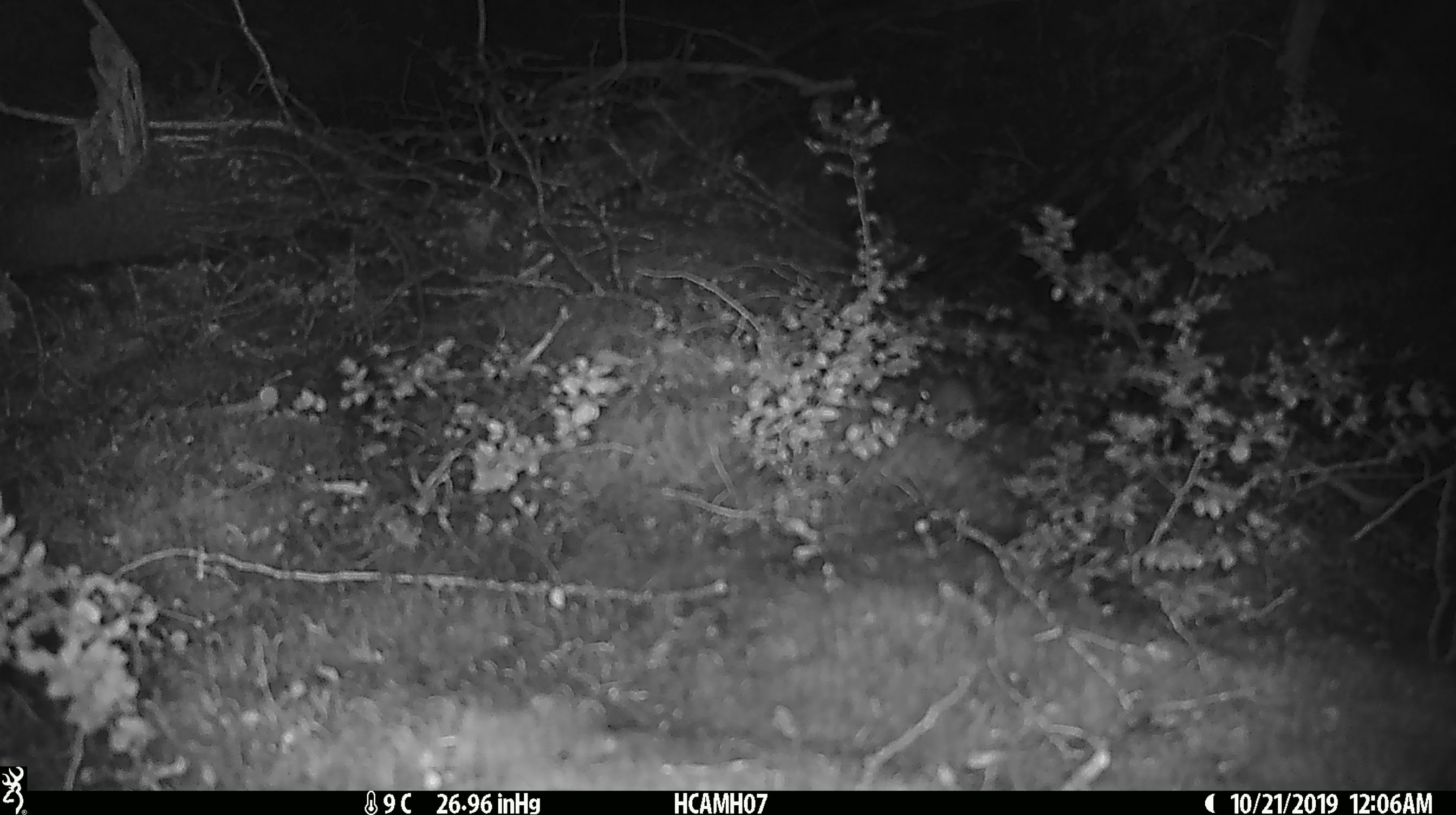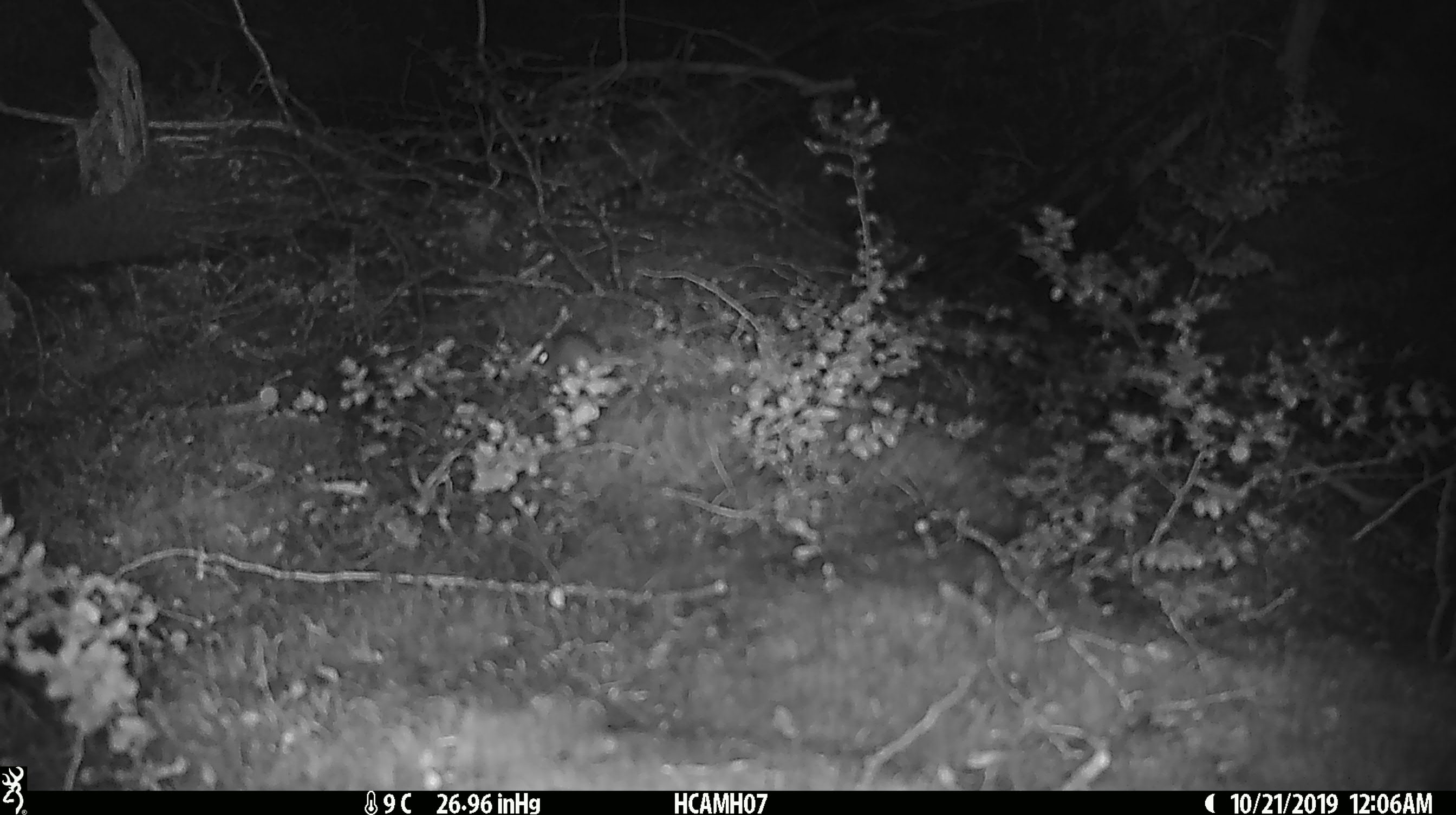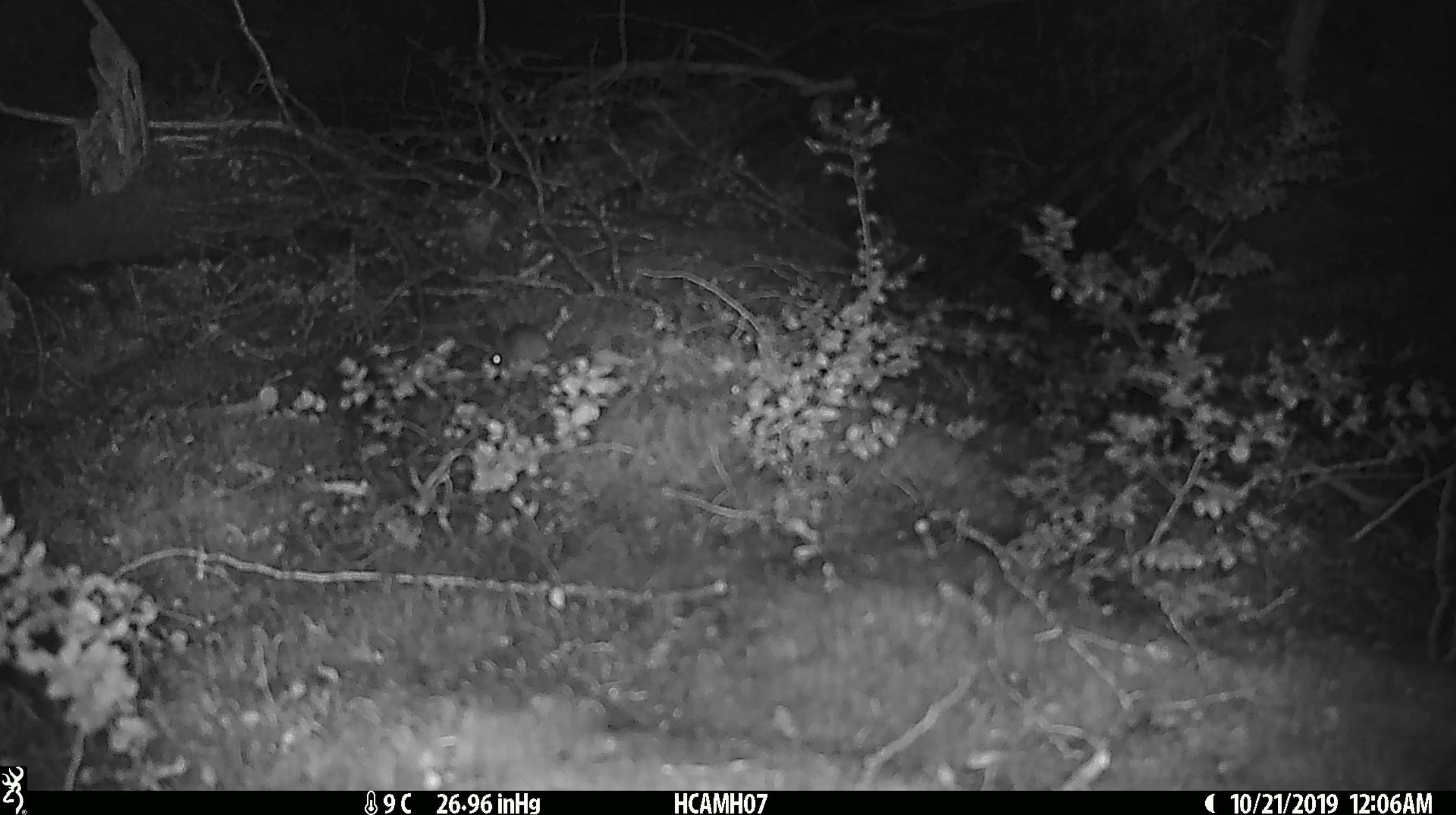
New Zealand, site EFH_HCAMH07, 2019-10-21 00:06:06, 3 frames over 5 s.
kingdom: Animalia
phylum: Chordata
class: Mammalia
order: Rodentia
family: Muridae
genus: Mus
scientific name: Mus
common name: mouse